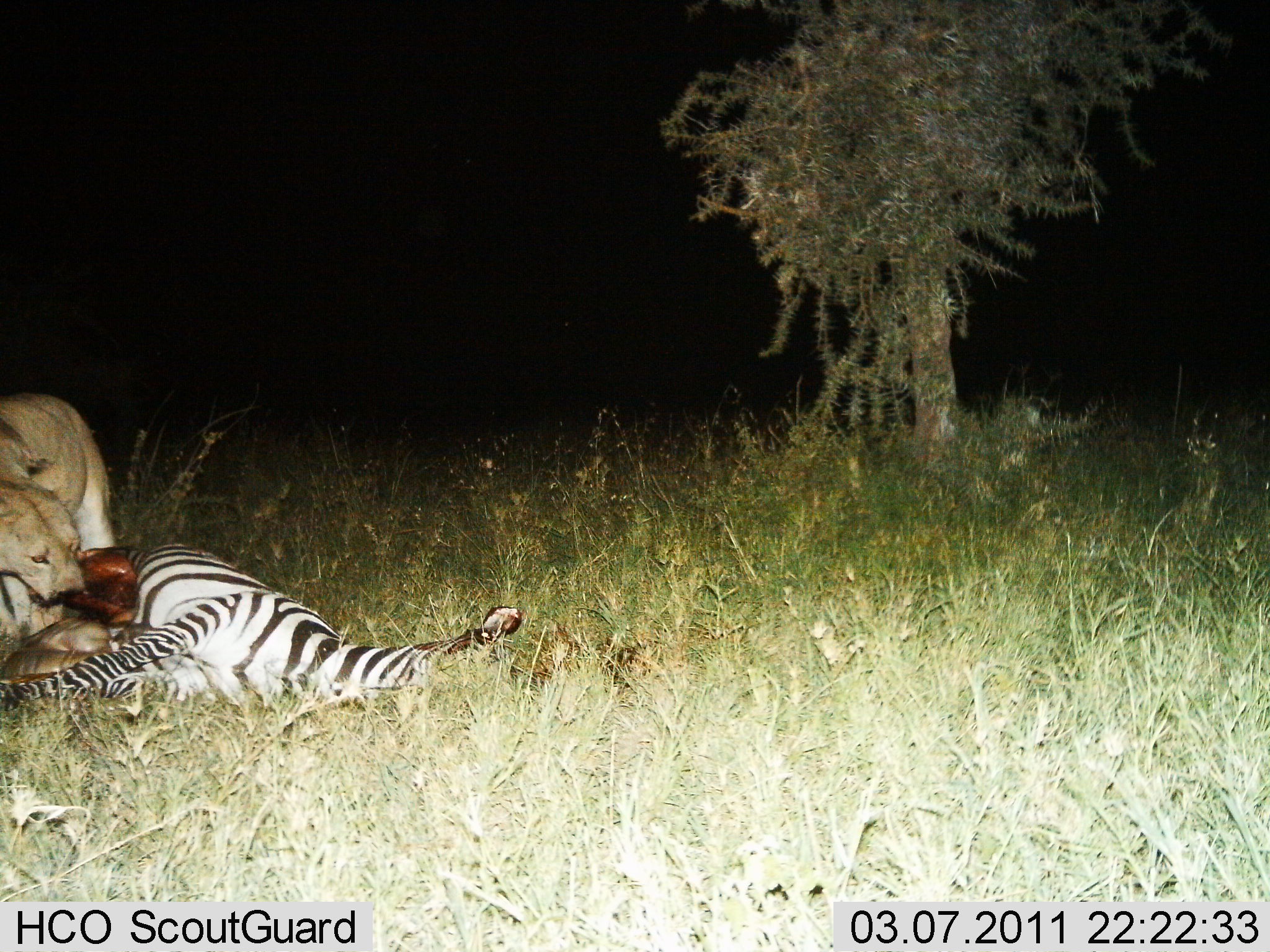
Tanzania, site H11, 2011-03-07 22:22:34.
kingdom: Animalia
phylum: Chordata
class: Mammalia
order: Carnivora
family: Felidae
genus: Panthera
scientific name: Panthera leo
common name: lion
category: lionfemale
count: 1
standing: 0%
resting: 0%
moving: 0%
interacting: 0%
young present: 0%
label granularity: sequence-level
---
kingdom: Animalia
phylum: Chordata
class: Mammalia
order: Perissodactyla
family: Equidae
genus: Equus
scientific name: Equus quagga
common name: plains zebra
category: zebra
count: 1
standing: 0%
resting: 38%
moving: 0%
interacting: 62%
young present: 0%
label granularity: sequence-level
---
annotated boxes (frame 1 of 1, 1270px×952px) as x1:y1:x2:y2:
animal: 0:540:528:719; 0:393:117:670